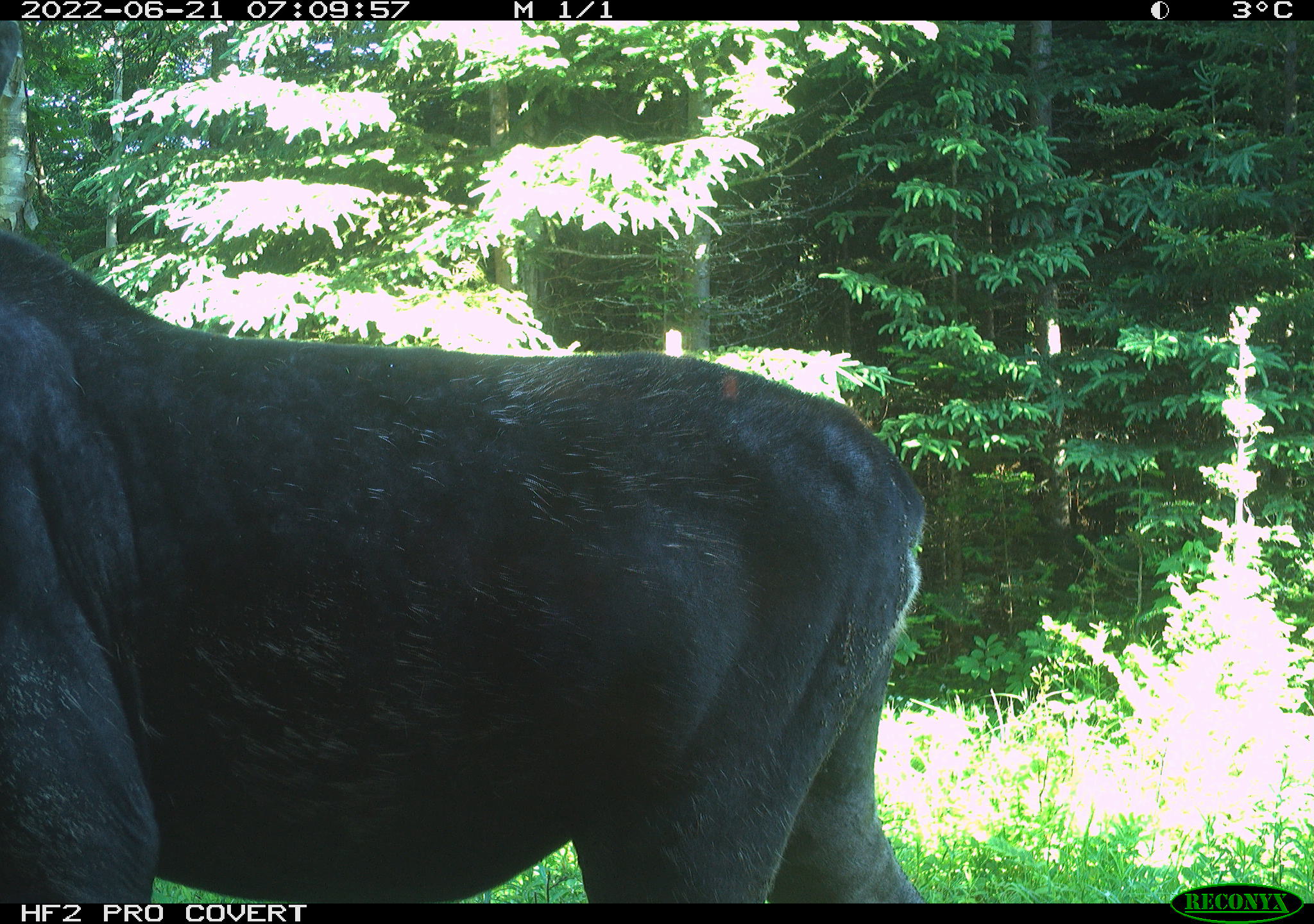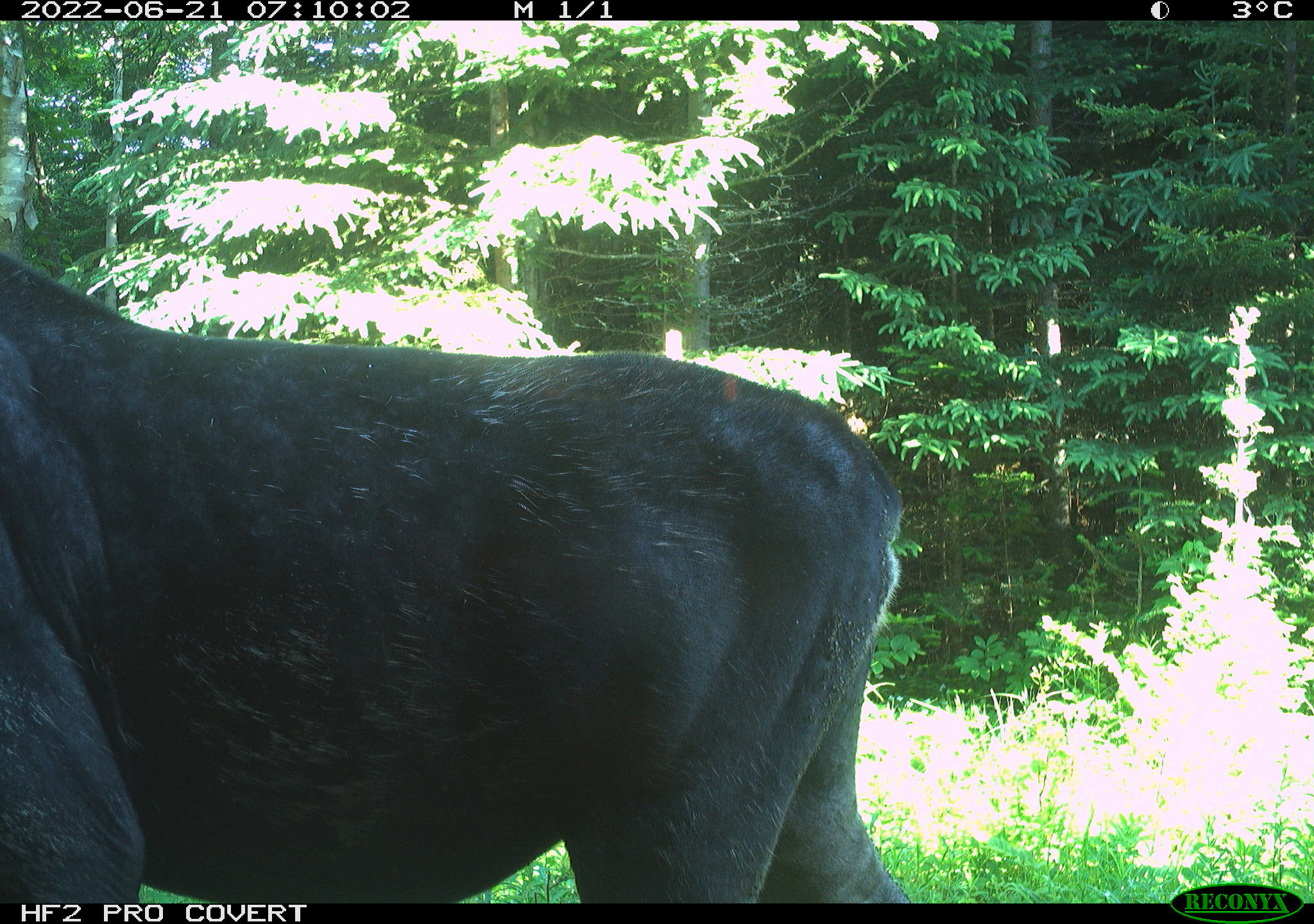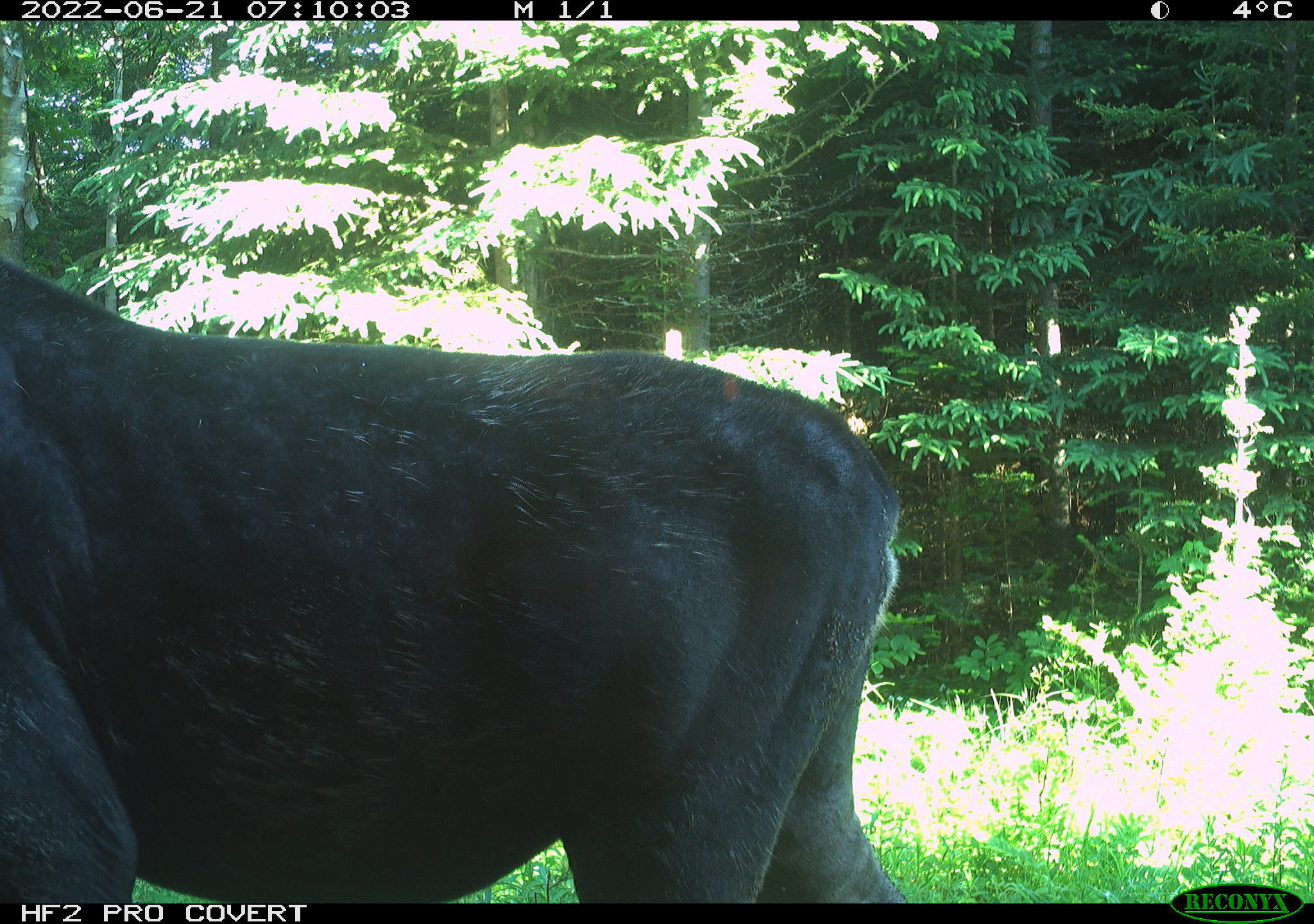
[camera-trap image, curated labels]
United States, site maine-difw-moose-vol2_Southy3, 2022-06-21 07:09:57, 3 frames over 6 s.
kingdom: Animalia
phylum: Chordata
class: Mammalia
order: Artiodactyla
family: Cervidae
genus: Alces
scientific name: Alces alces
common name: moose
Moose (Alces alces).